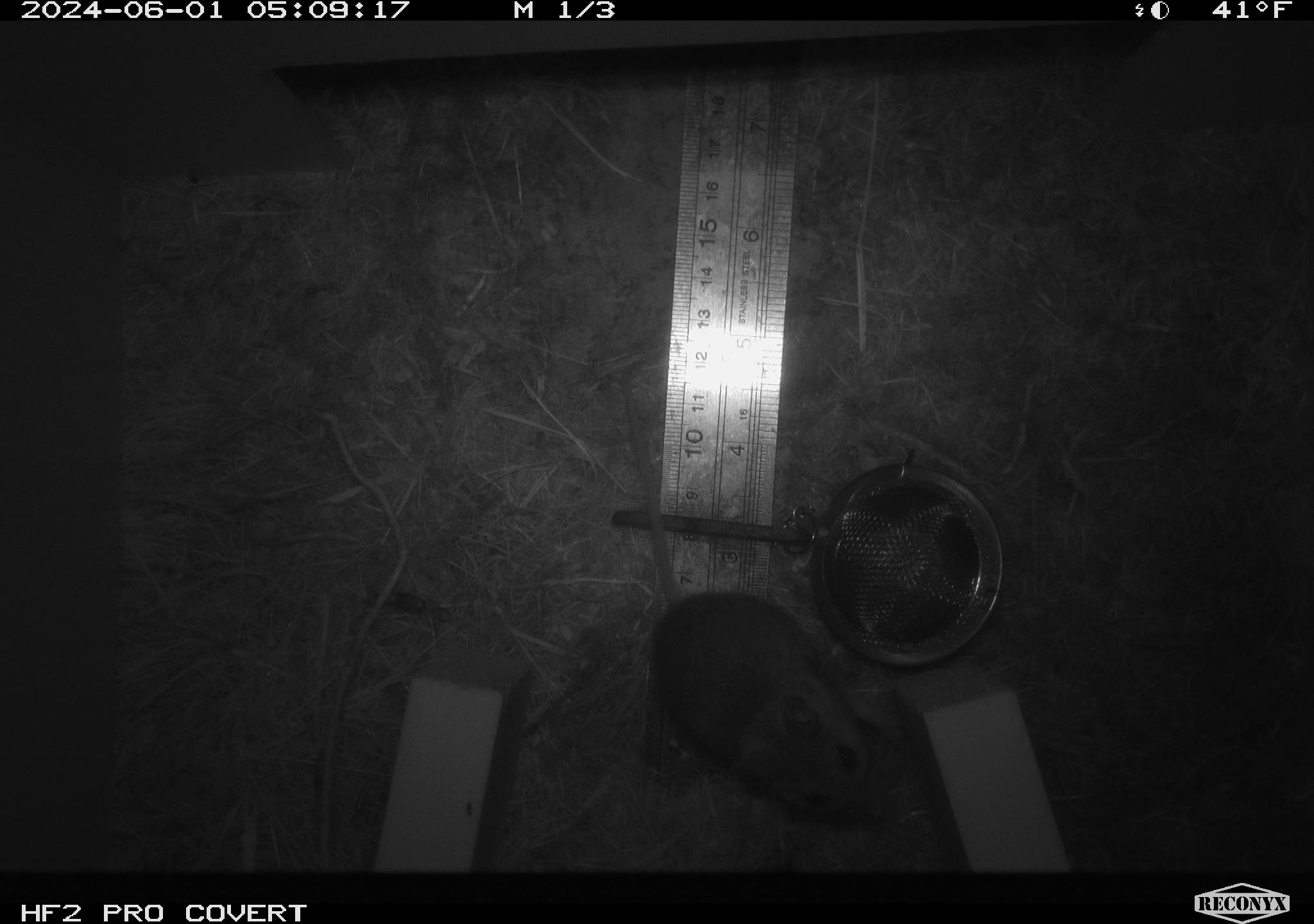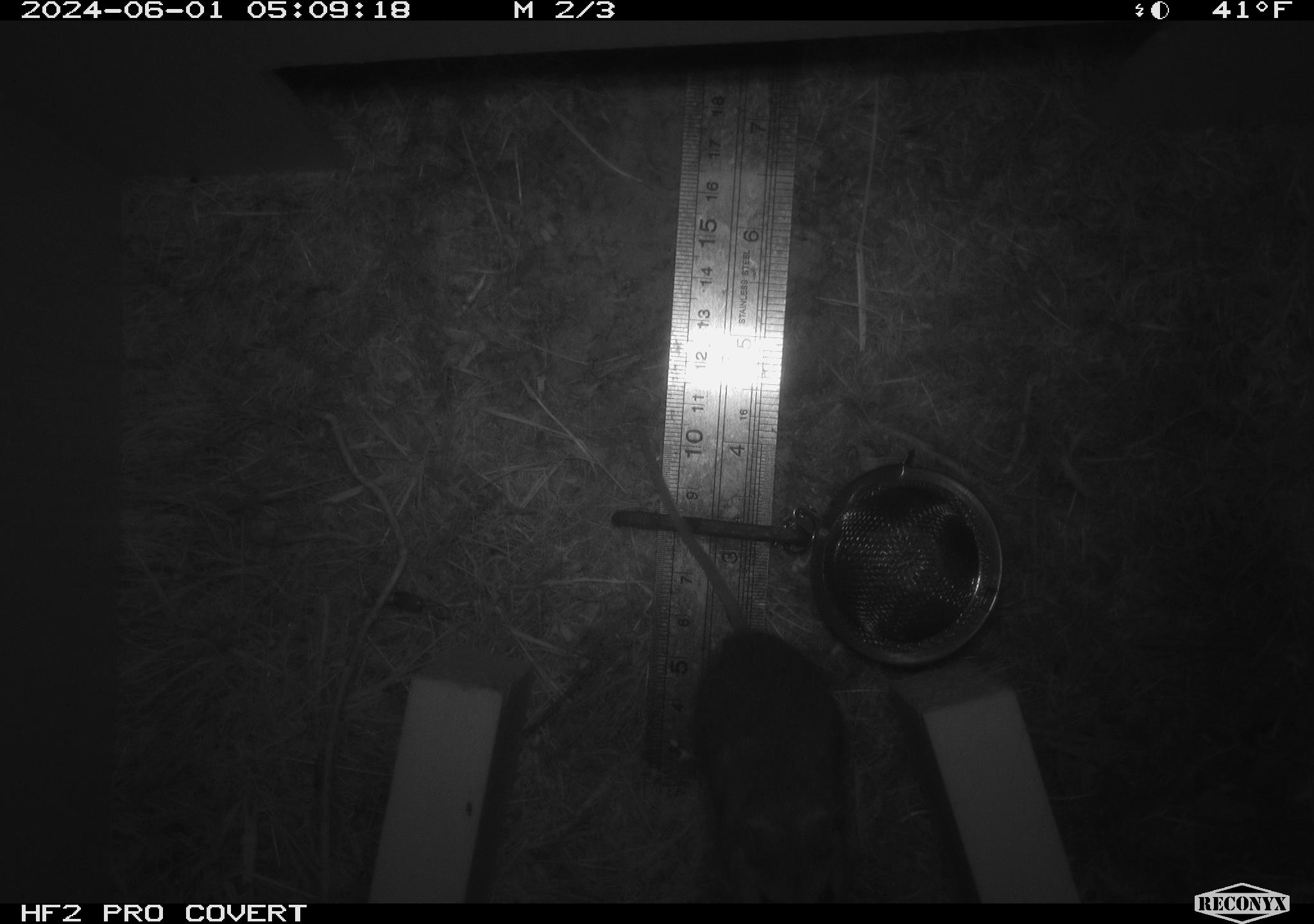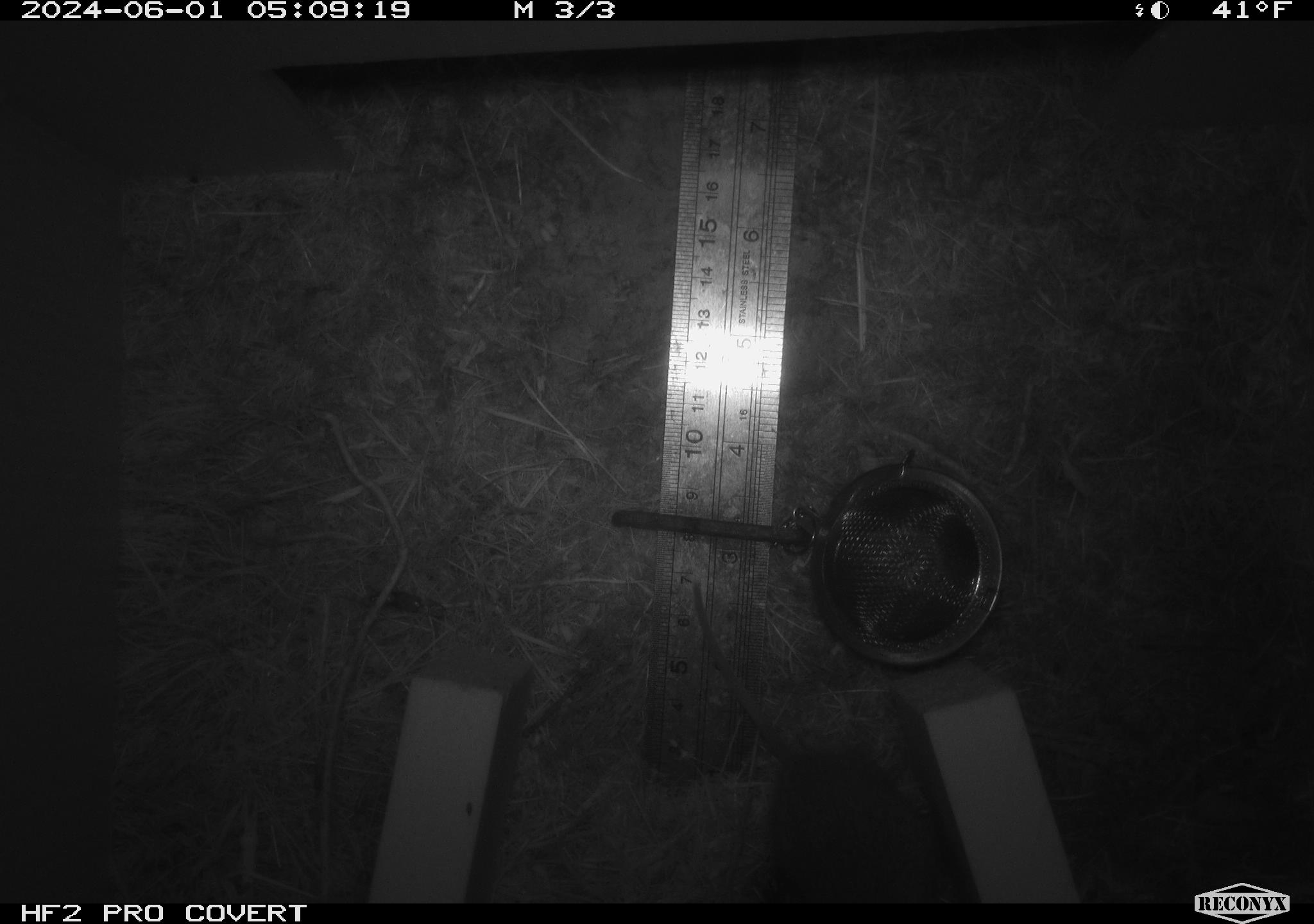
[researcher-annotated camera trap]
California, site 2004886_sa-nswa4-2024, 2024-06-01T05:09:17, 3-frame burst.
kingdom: Animalia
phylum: Chordata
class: Mammalia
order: Rodentia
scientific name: Rodentia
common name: rodent